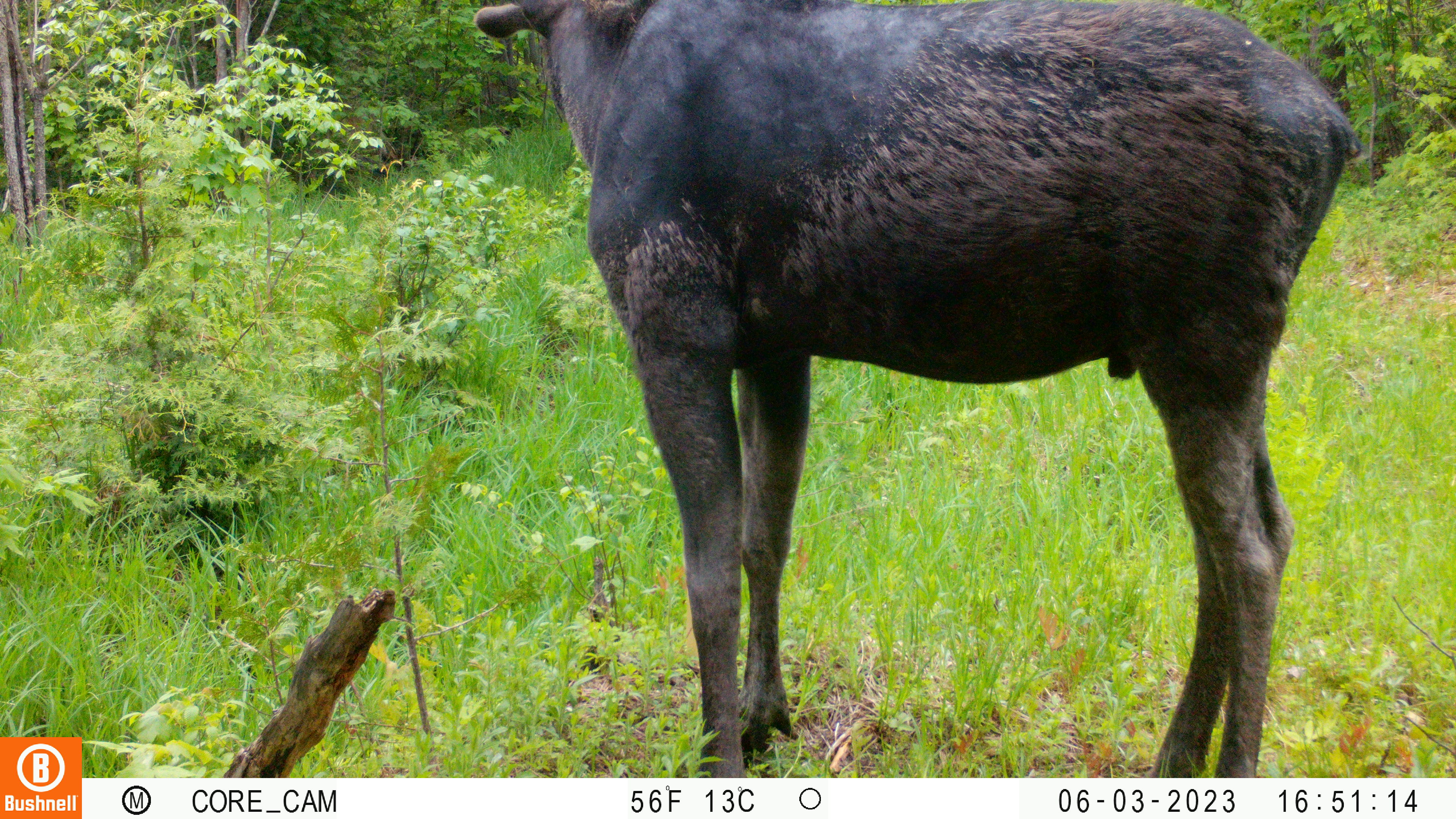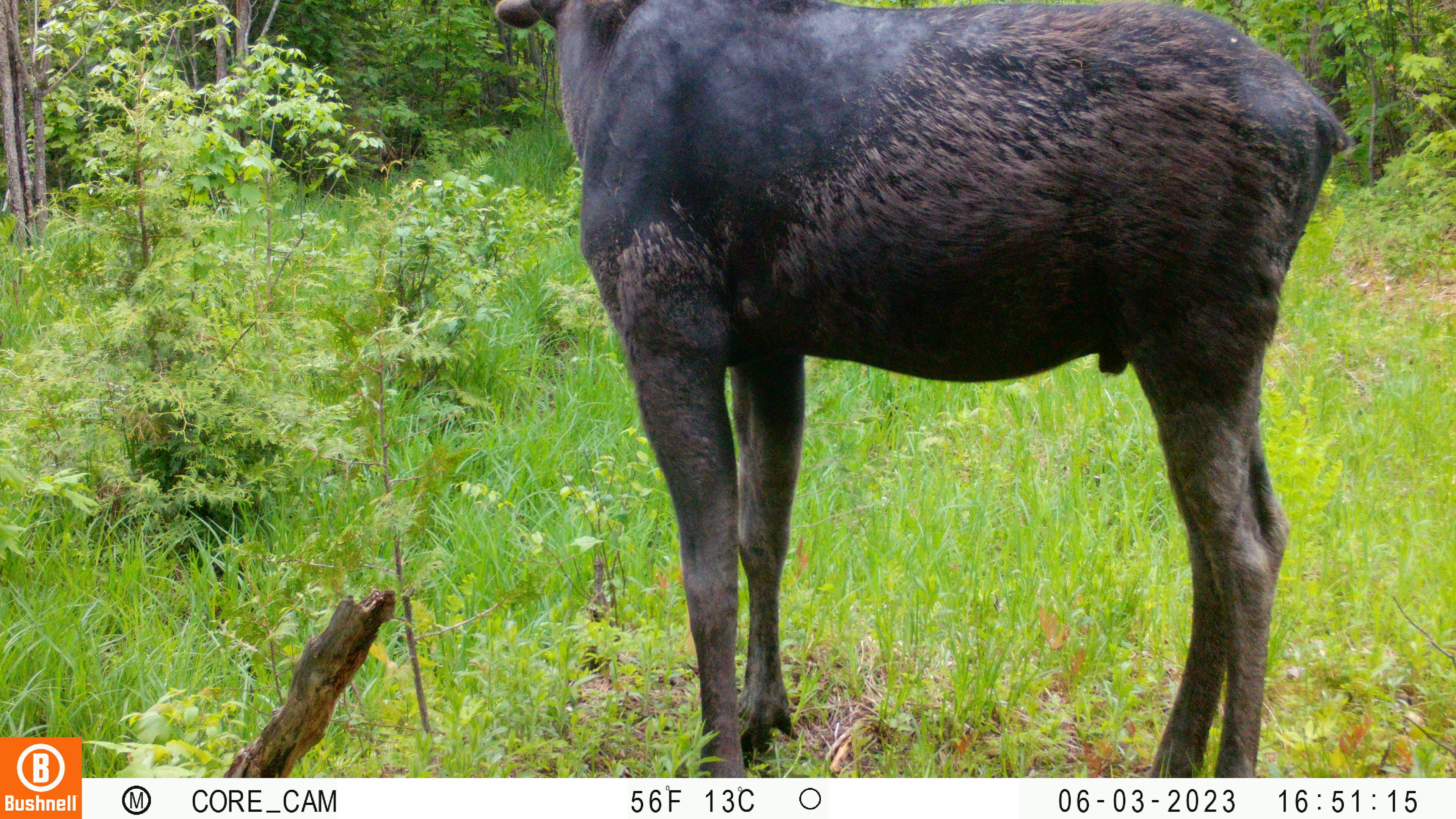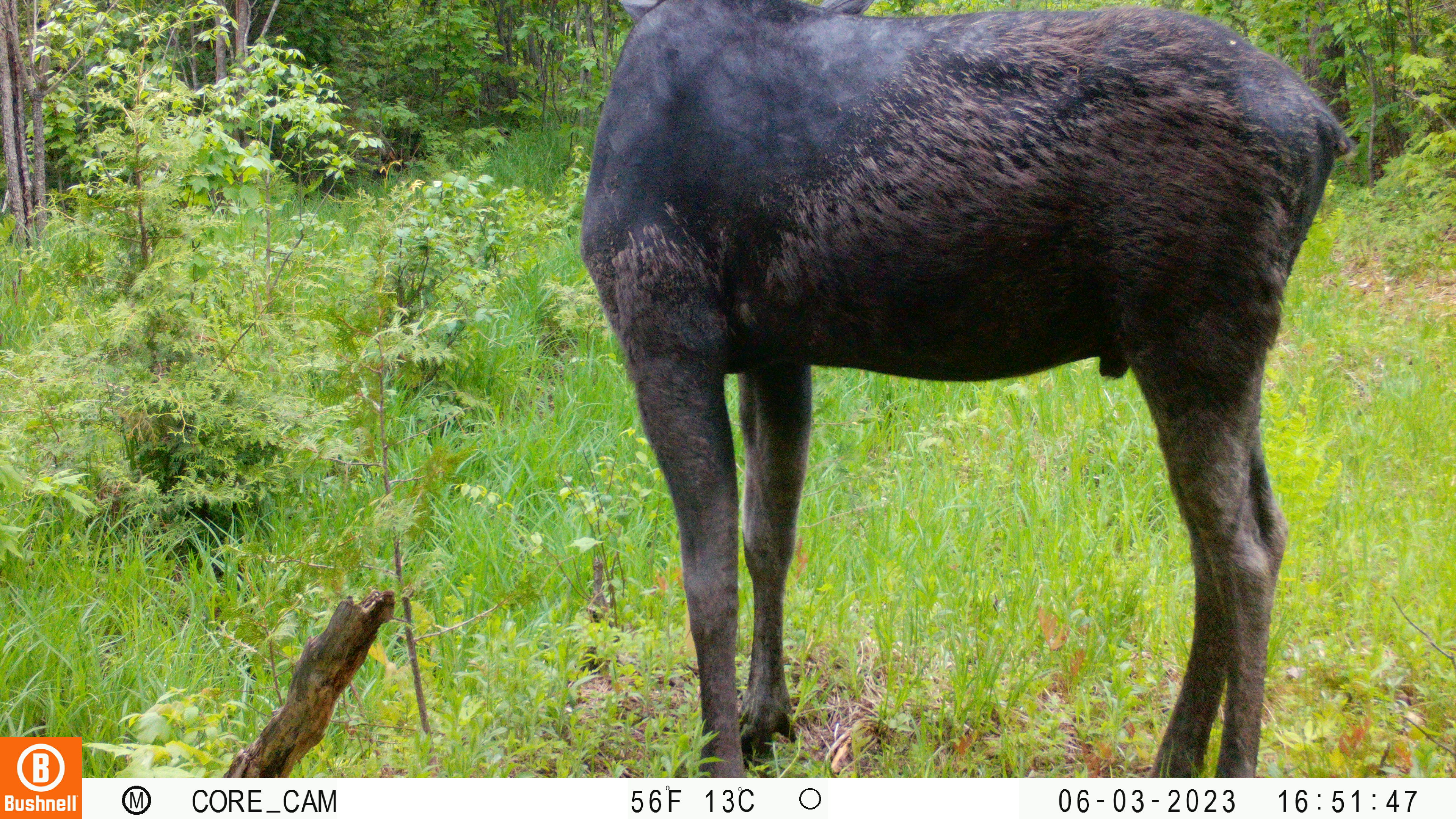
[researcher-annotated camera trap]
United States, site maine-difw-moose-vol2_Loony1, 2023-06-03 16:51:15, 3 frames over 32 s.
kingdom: Animalia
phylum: Chordata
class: Mammalia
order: Artiodactyla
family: Cervidae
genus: Alces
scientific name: Alces alces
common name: moose